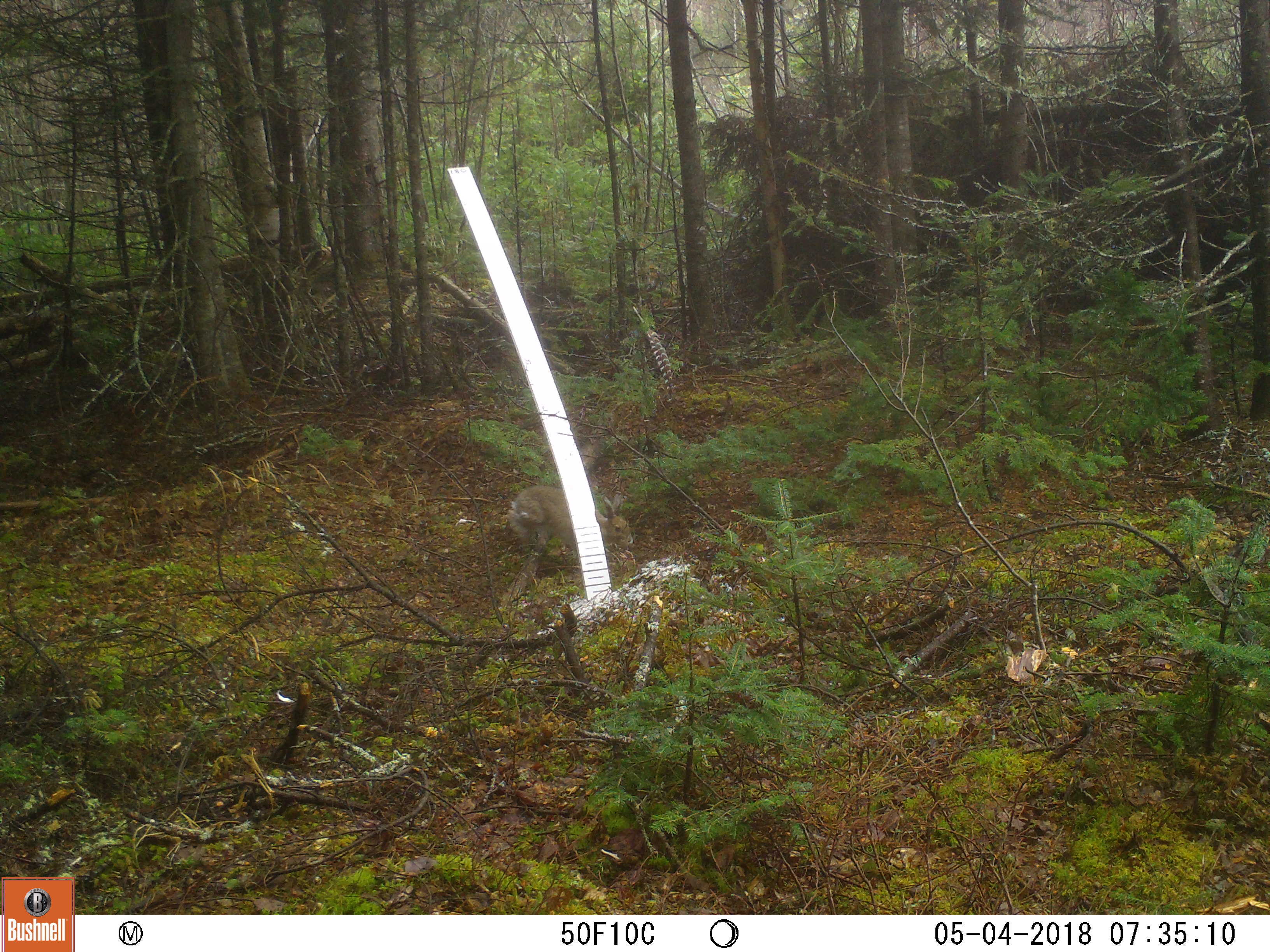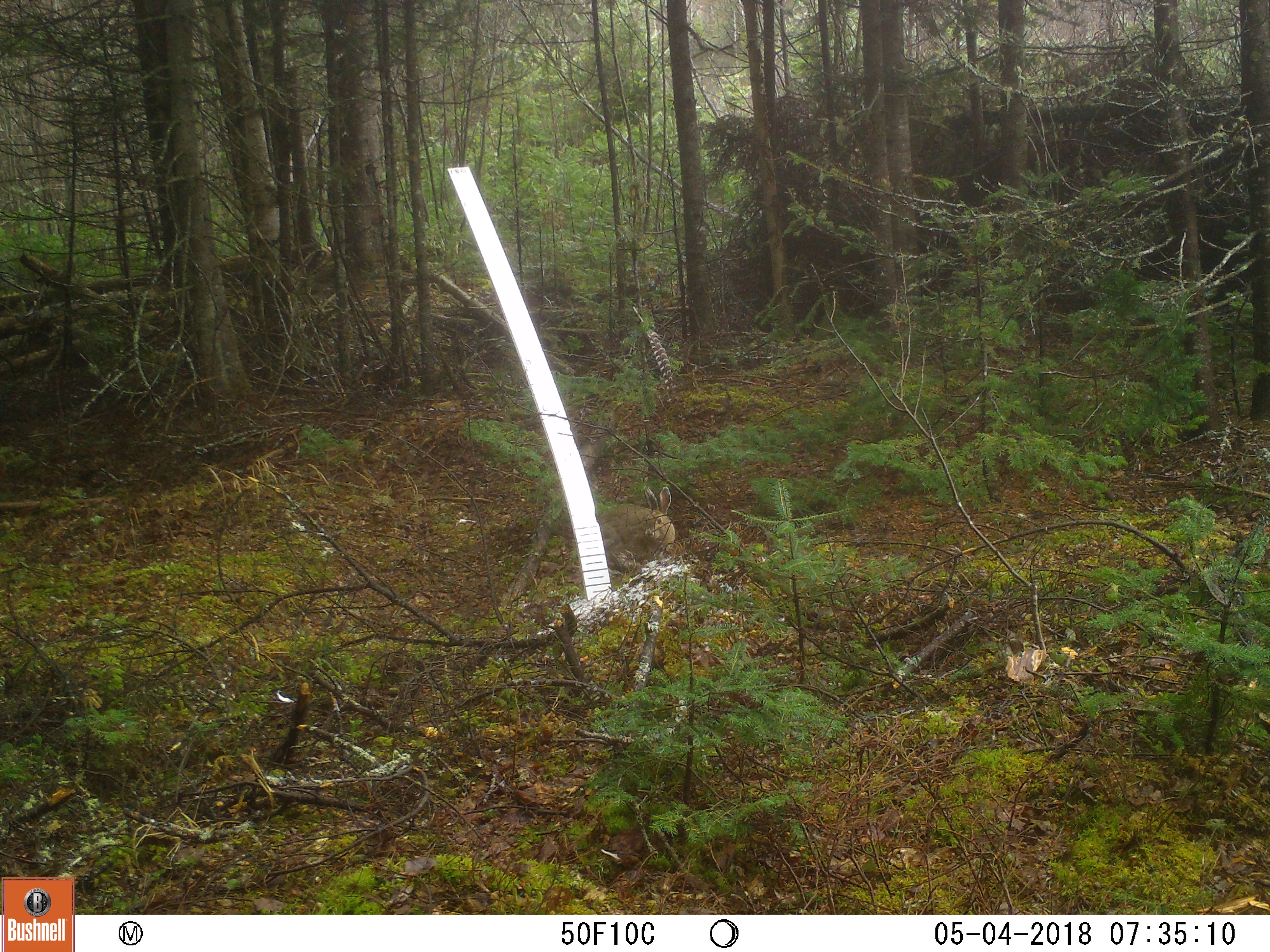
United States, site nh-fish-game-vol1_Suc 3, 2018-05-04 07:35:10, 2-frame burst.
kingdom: Animalia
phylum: Chordata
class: Mammalia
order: Lagomorpha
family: Leporidae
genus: Lepus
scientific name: Lepus americanus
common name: snowshoe hare